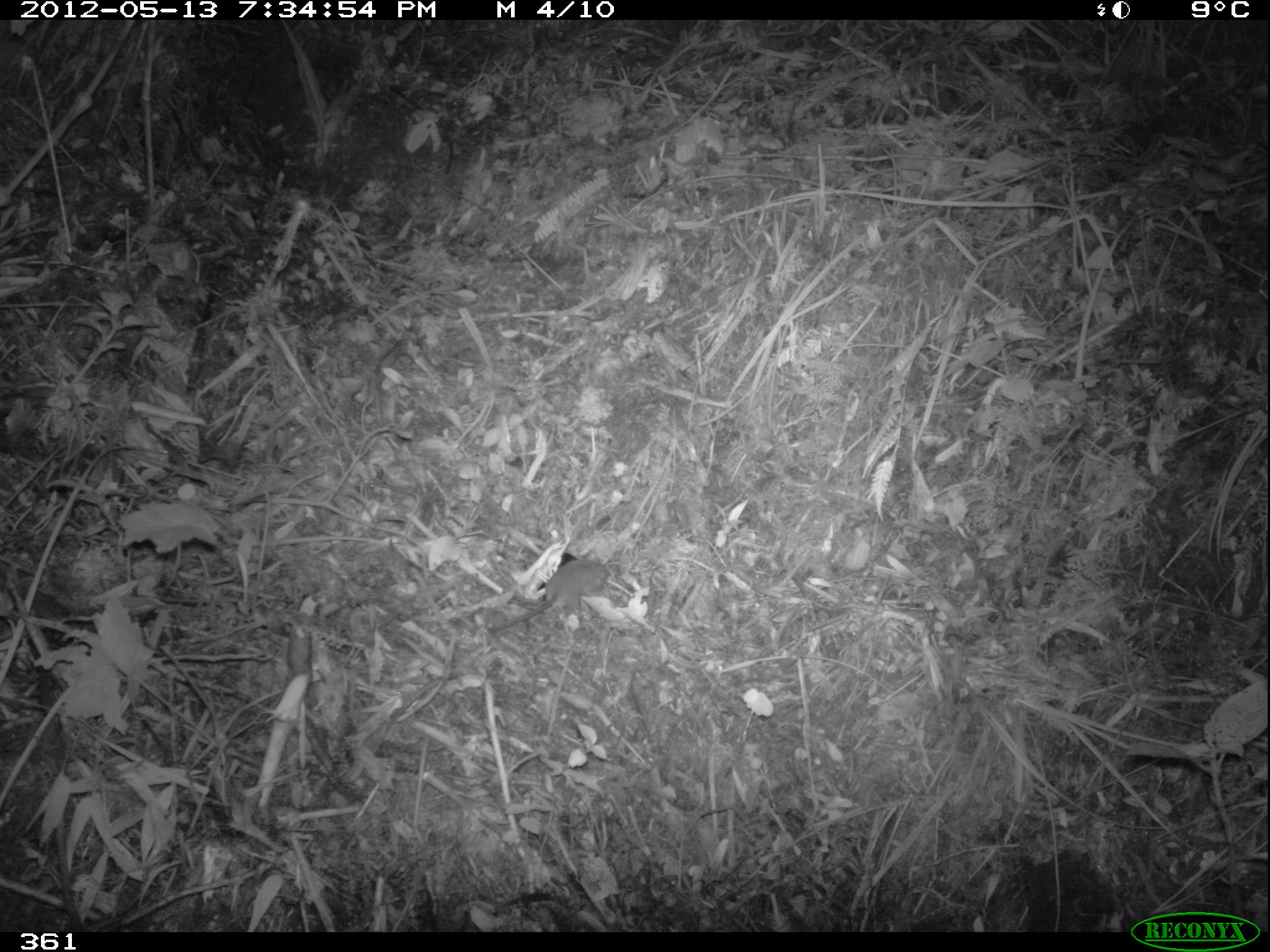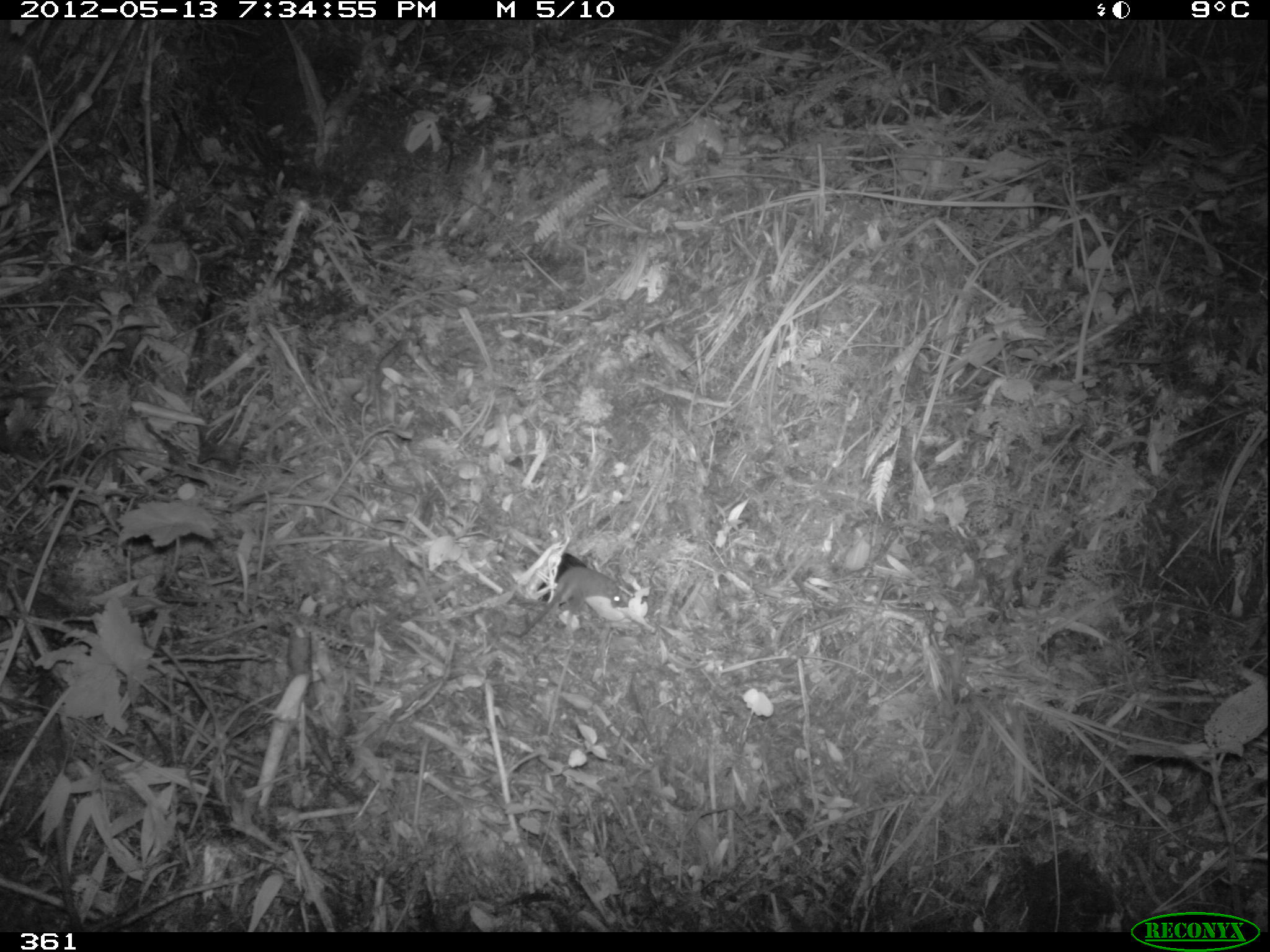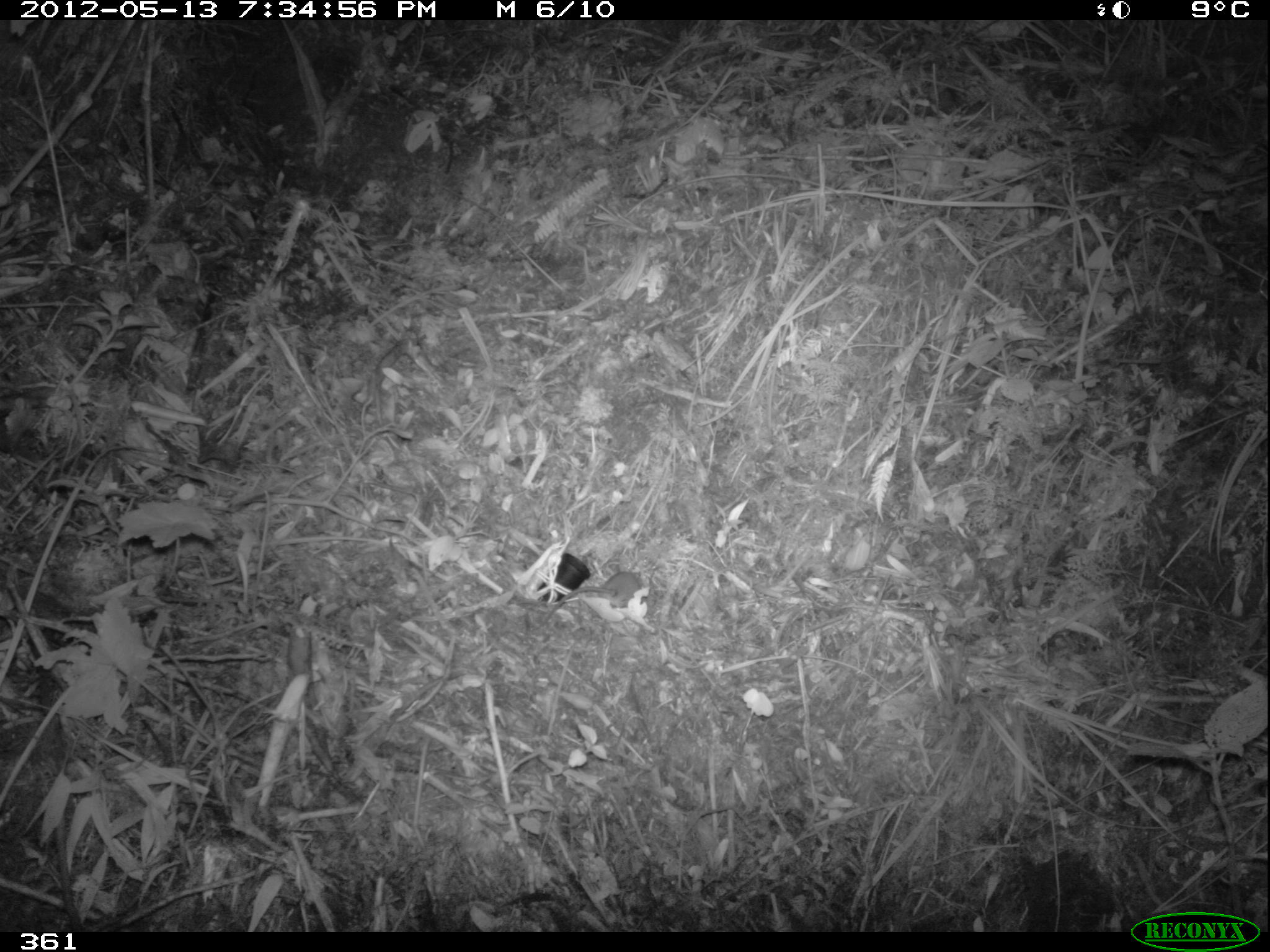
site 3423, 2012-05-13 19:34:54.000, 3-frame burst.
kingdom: Animalia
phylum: Chordata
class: Mammalia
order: Rodentia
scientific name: Rodentia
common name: rodents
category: unknown rodent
Unknown rodent (rodents) (Rodentia).